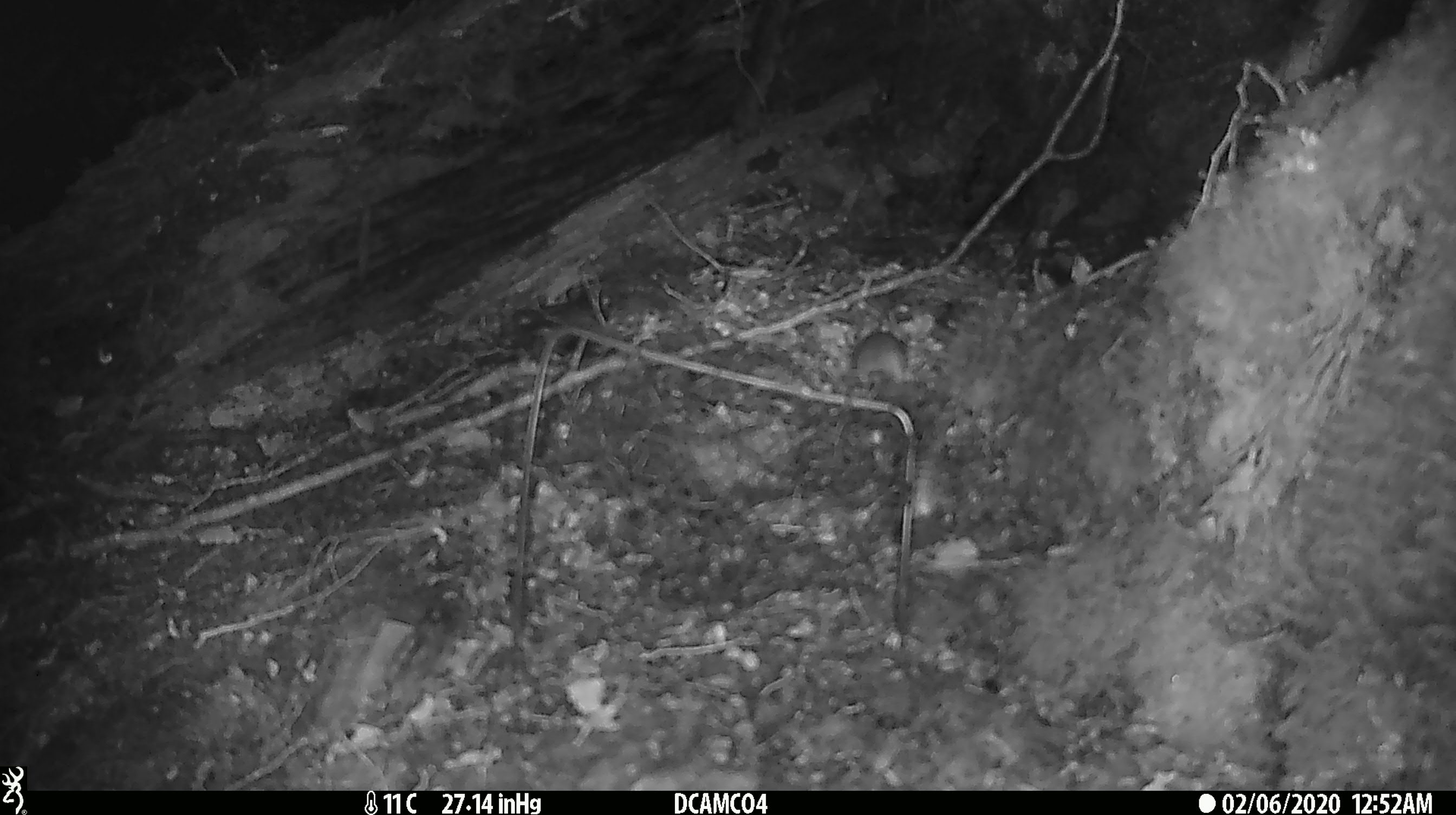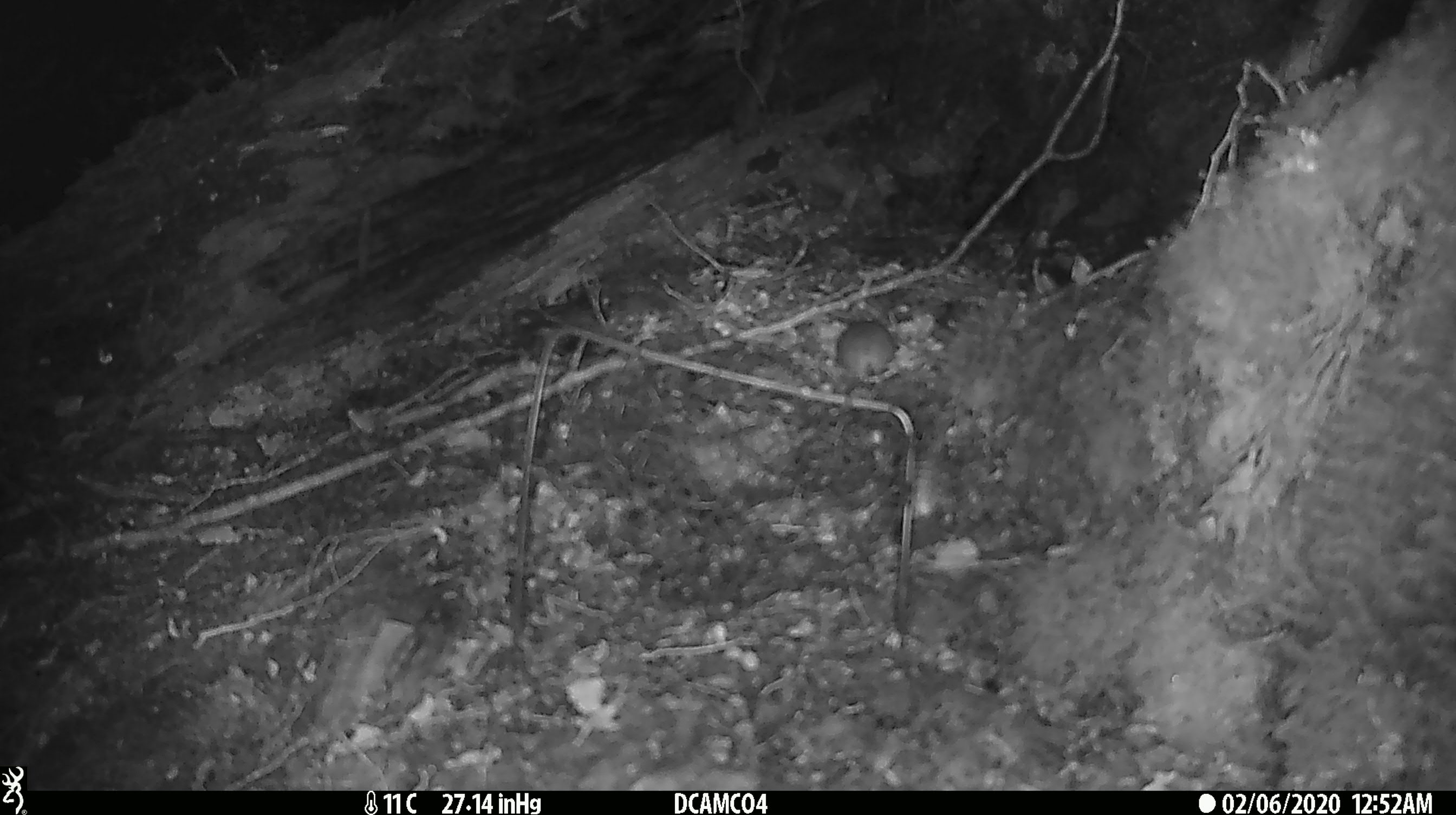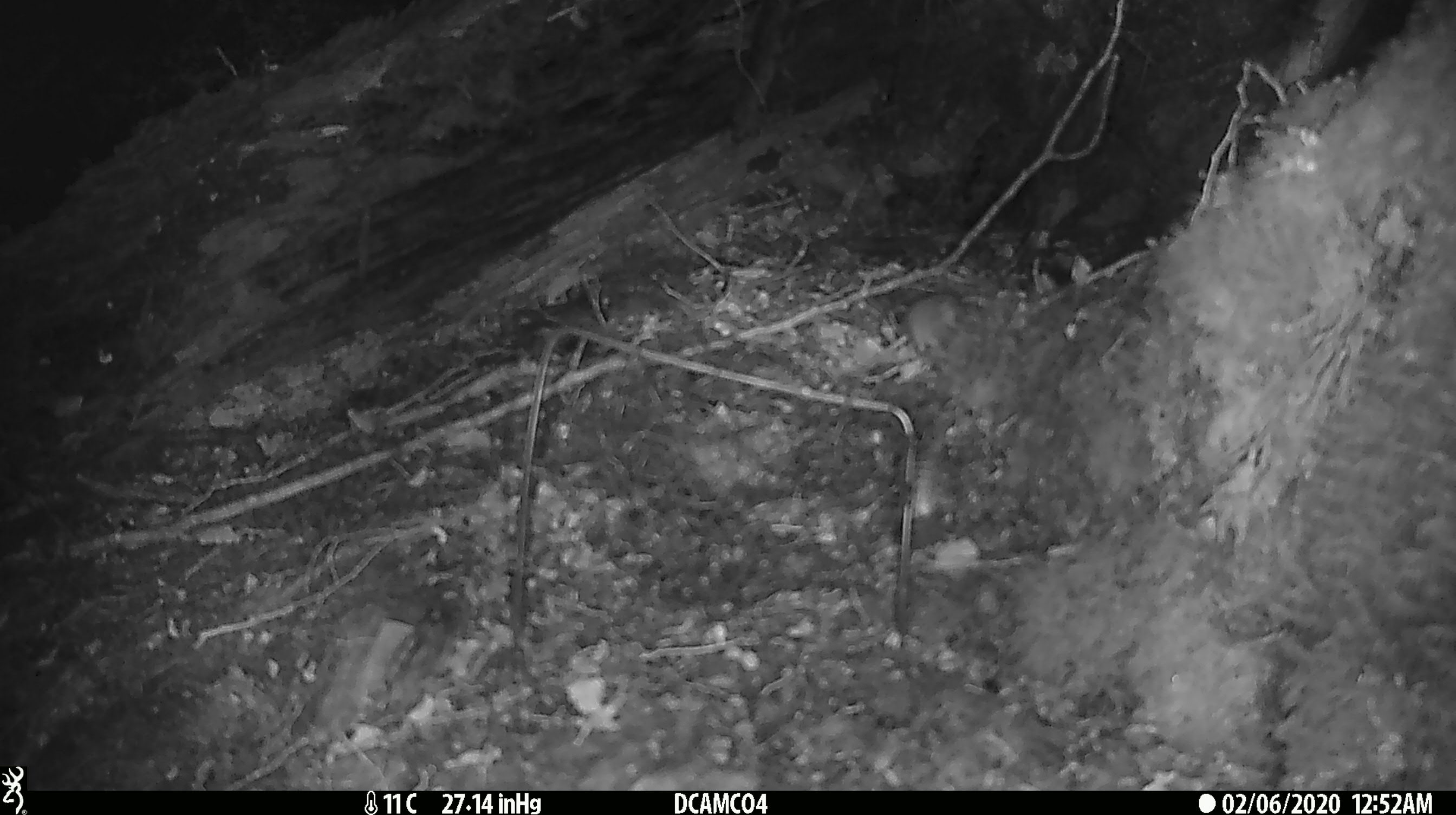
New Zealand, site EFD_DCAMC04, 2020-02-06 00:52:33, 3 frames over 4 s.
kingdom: Animalia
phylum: Chordata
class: Mammalia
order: Rodentia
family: Muridae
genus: Mus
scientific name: Mus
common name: mouse